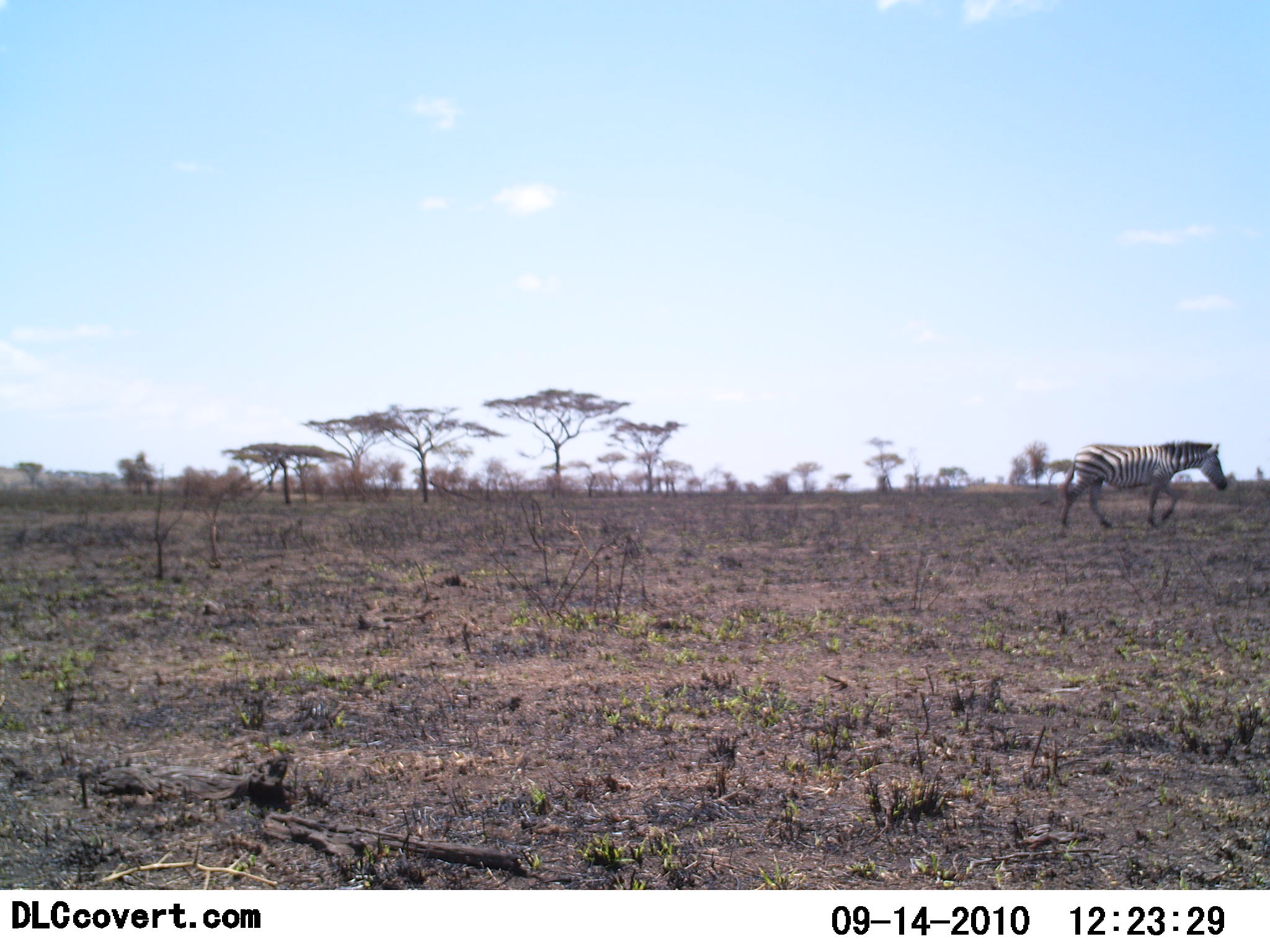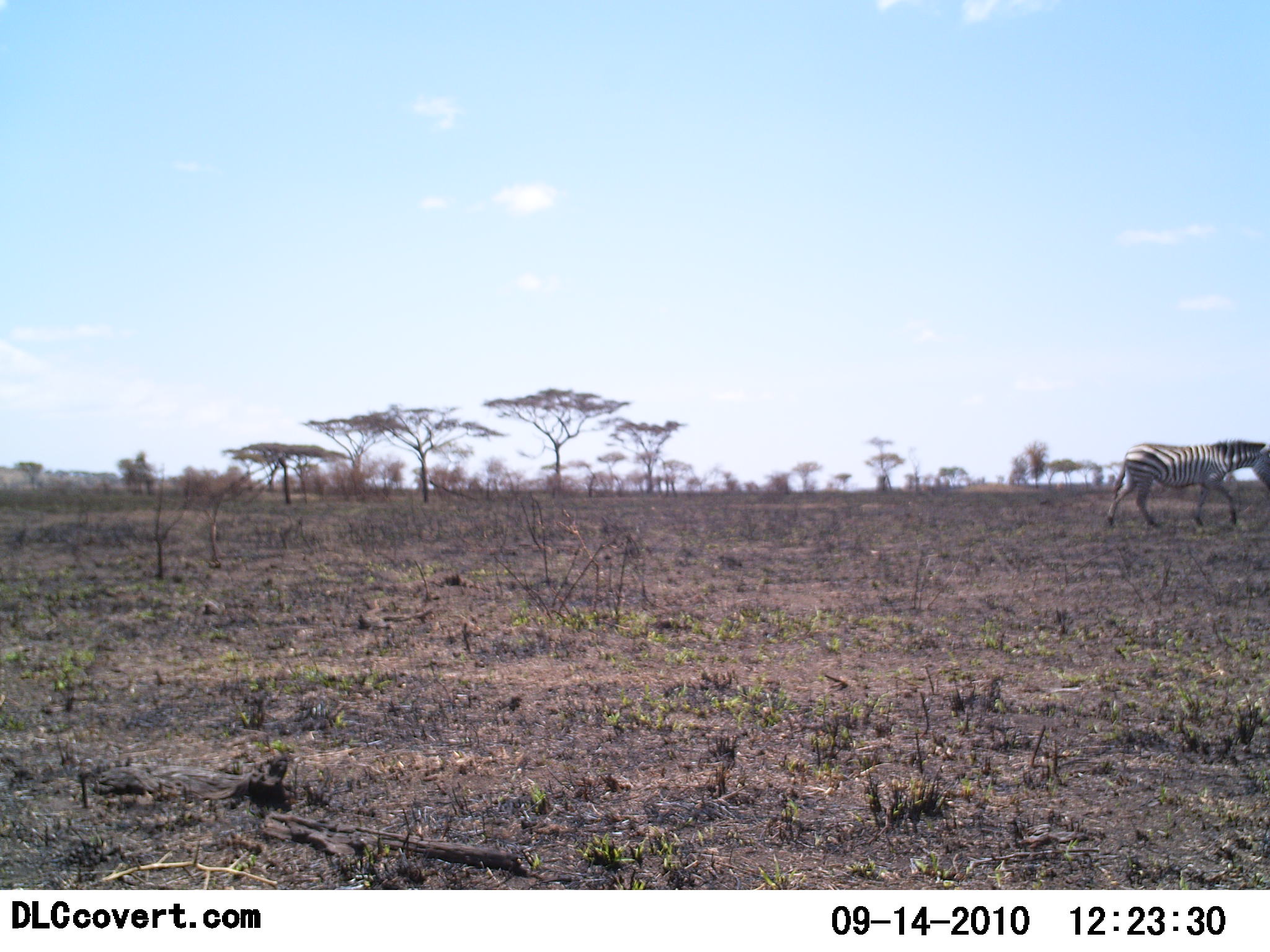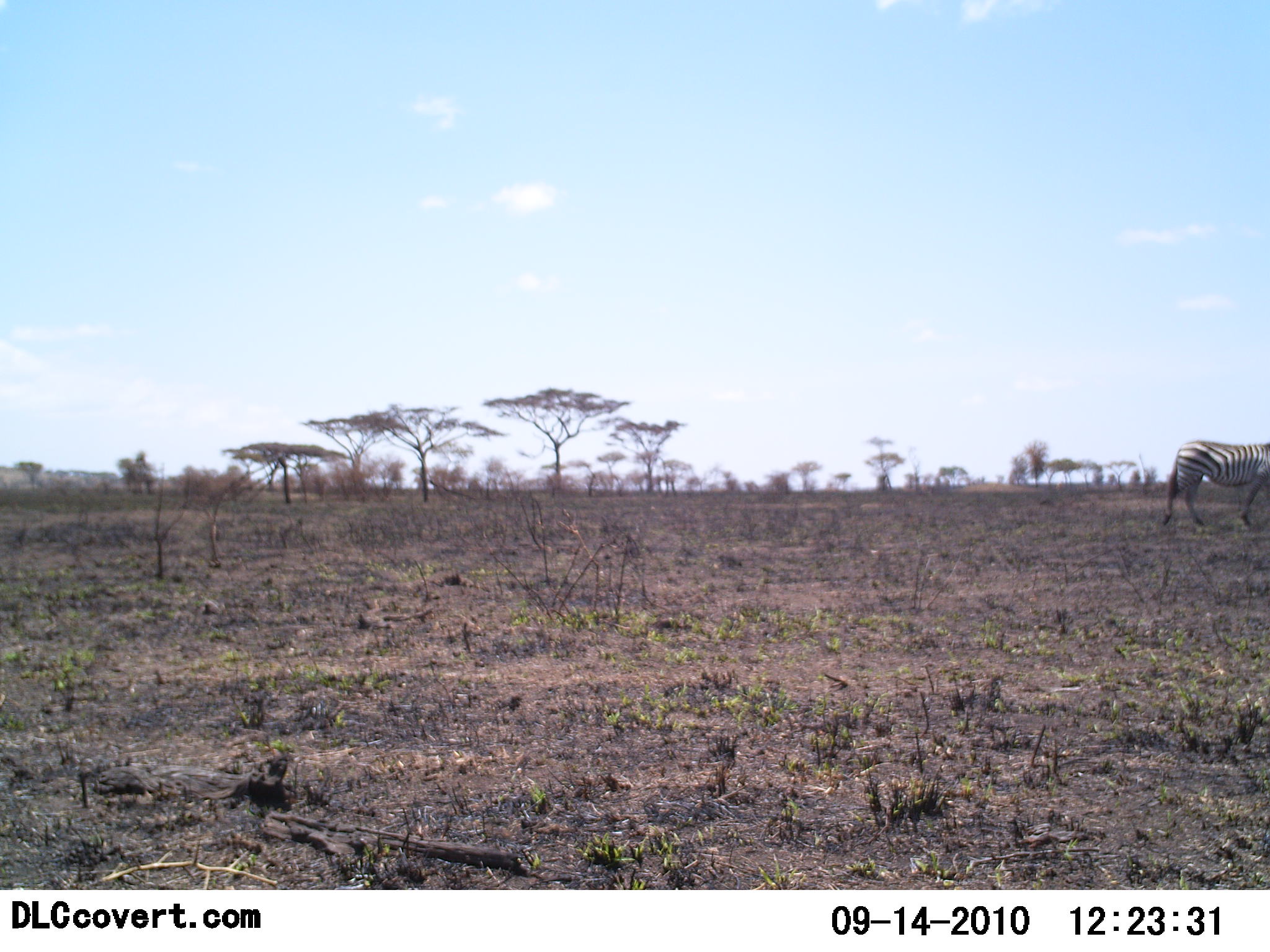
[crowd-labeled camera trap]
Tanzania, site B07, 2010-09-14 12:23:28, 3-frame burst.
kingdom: Animalia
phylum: Chordata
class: Mammalia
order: Perissodactyla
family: Equidae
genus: Equus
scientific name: Equus quagga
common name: plains zebra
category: zebra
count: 1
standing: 0%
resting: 0%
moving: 100%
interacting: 0%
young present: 0%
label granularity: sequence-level